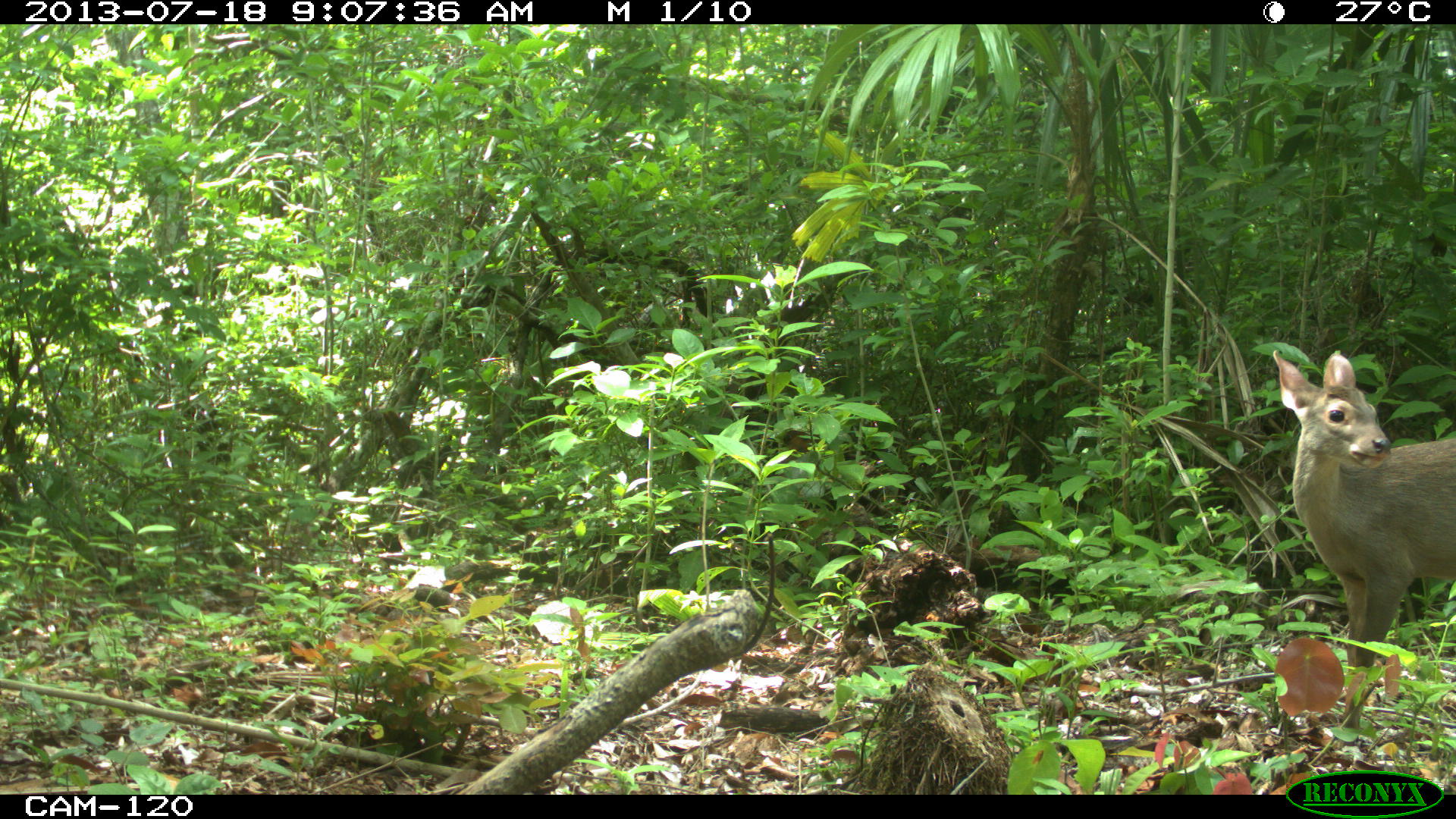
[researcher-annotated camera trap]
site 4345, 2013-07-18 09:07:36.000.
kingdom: Animalia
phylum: Chordata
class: Mammalia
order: Artiodactyla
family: Cervidae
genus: Odocoileus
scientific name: Odocoileus virginianus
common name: white-tailed deer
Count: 1.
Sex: female.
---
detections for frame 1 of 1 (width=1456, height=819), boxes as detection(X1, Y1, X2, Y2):
odocoileus virginianus: detection(1272, 348, 1455, 728)